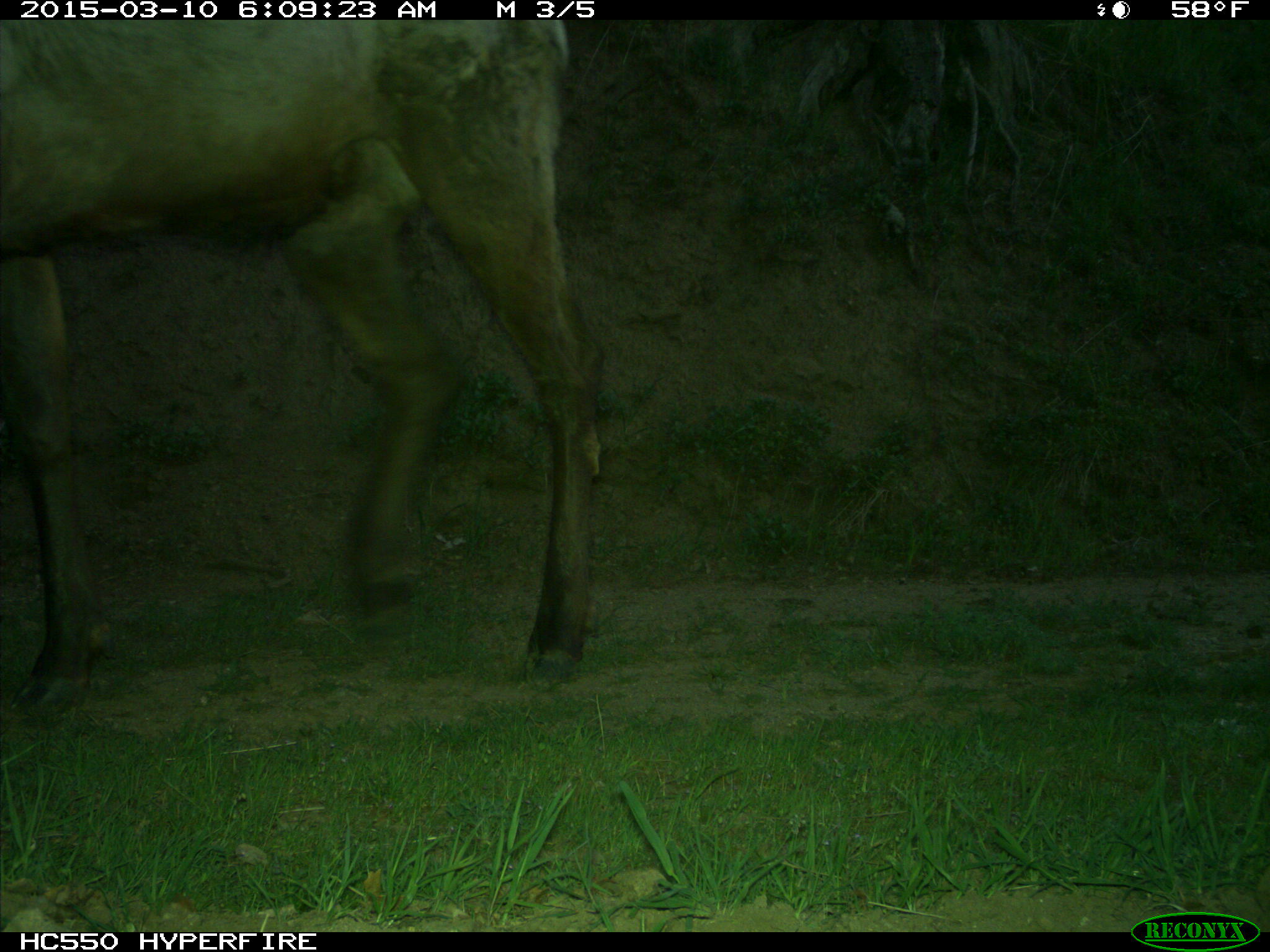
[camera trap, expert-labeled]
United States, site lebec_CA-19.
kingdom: Animalia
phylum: Chordata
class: Mammalia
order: Artiodactyla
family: Cervidae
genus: Cervus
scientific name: Cervus canadensis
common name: elk